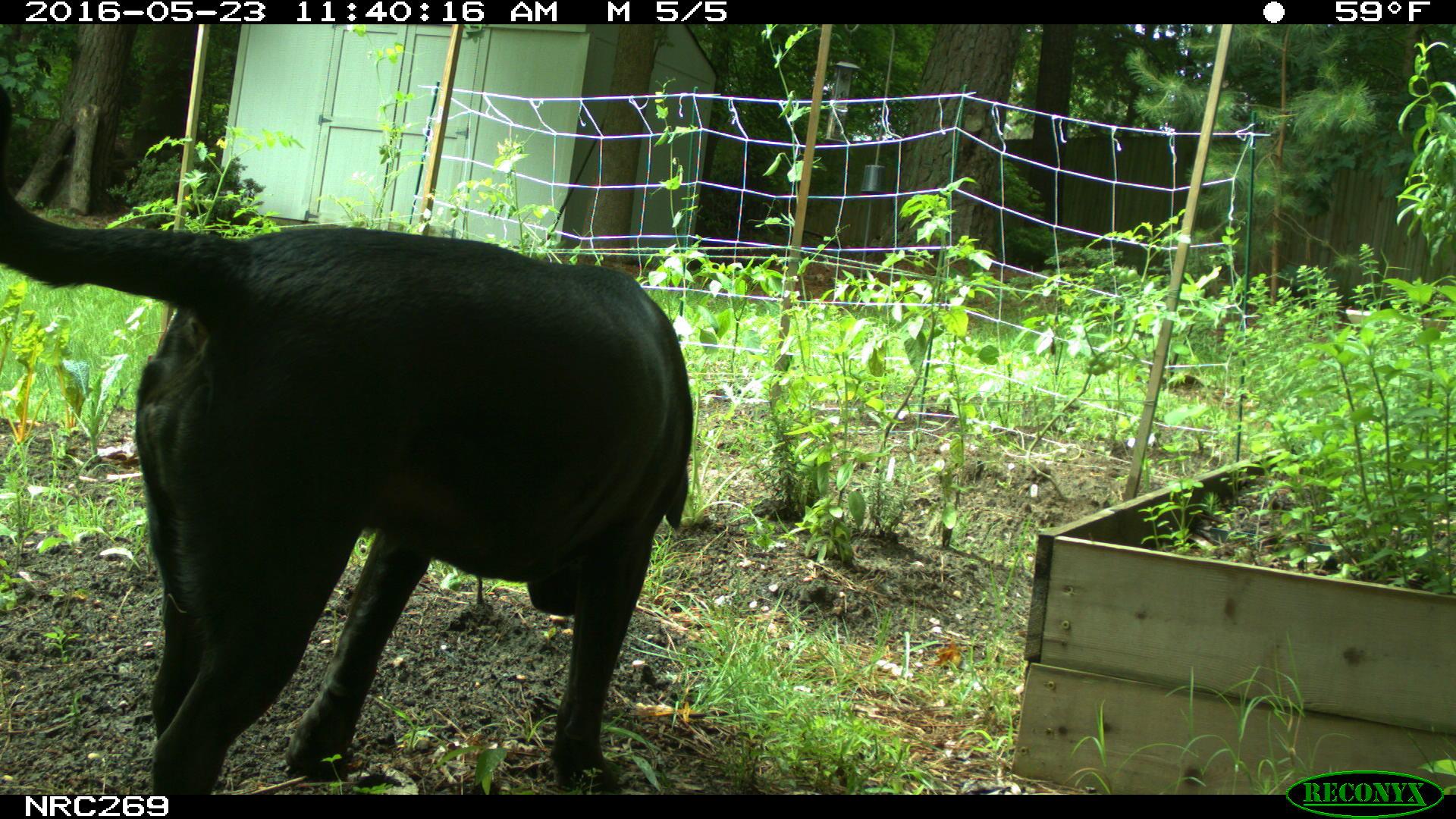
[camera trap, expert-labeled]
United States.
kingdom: Animalia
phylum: Chordata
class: Mammalia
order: Carnivora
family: Canidae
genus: Canis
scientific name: Canis familiaris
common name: domestic dog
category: Dog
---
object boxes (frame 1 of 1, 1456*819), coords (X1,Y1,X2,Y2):
Dog: (4,199,702,791)